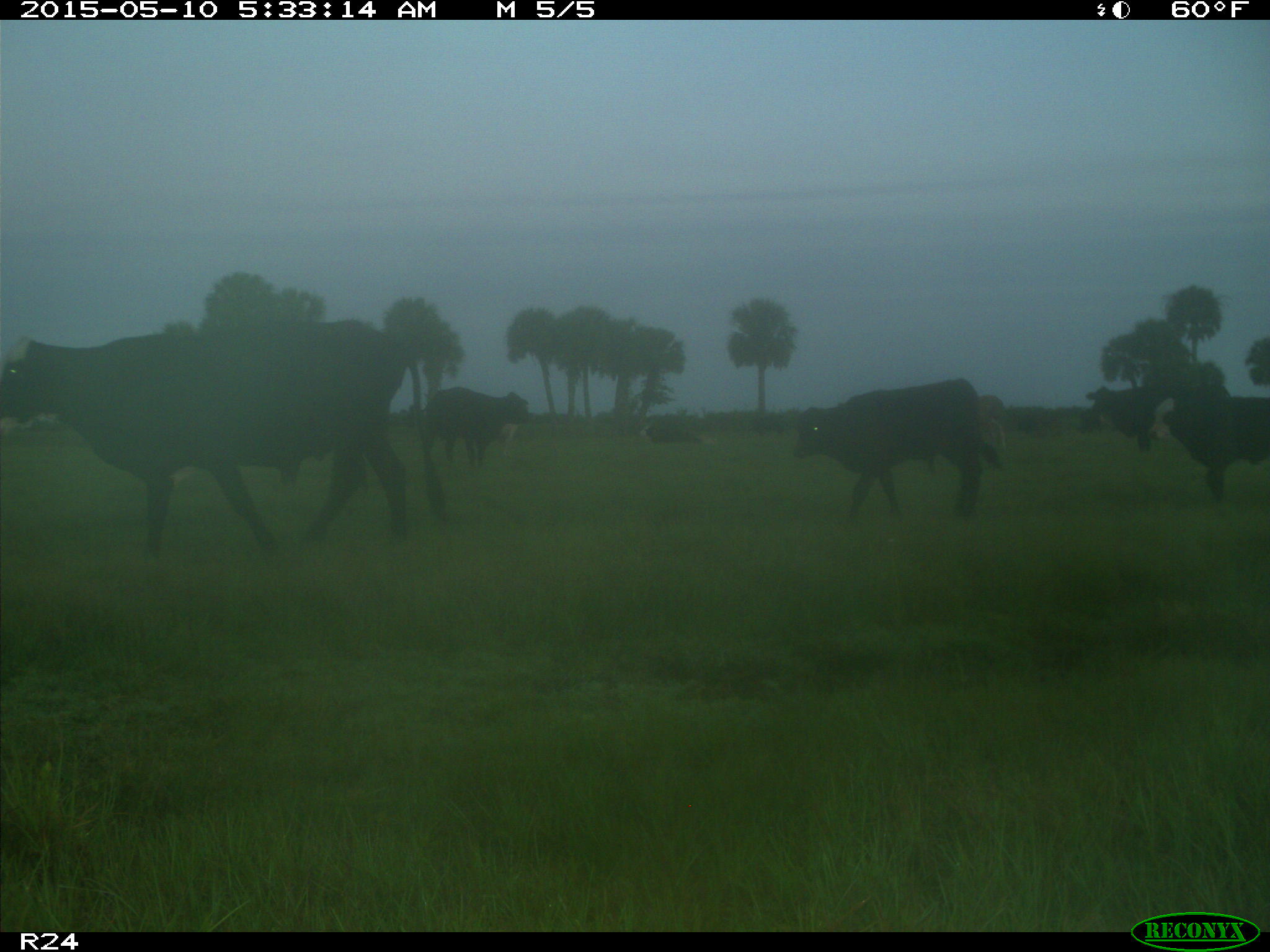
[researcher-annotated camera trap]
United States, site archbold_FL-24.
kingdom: Animalia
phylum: Chordata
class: Mammalia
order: Artiodactyla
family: Bovidae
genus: Bos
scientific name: Bos taurus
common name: domestic cow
Bos taurus (domestic cow).